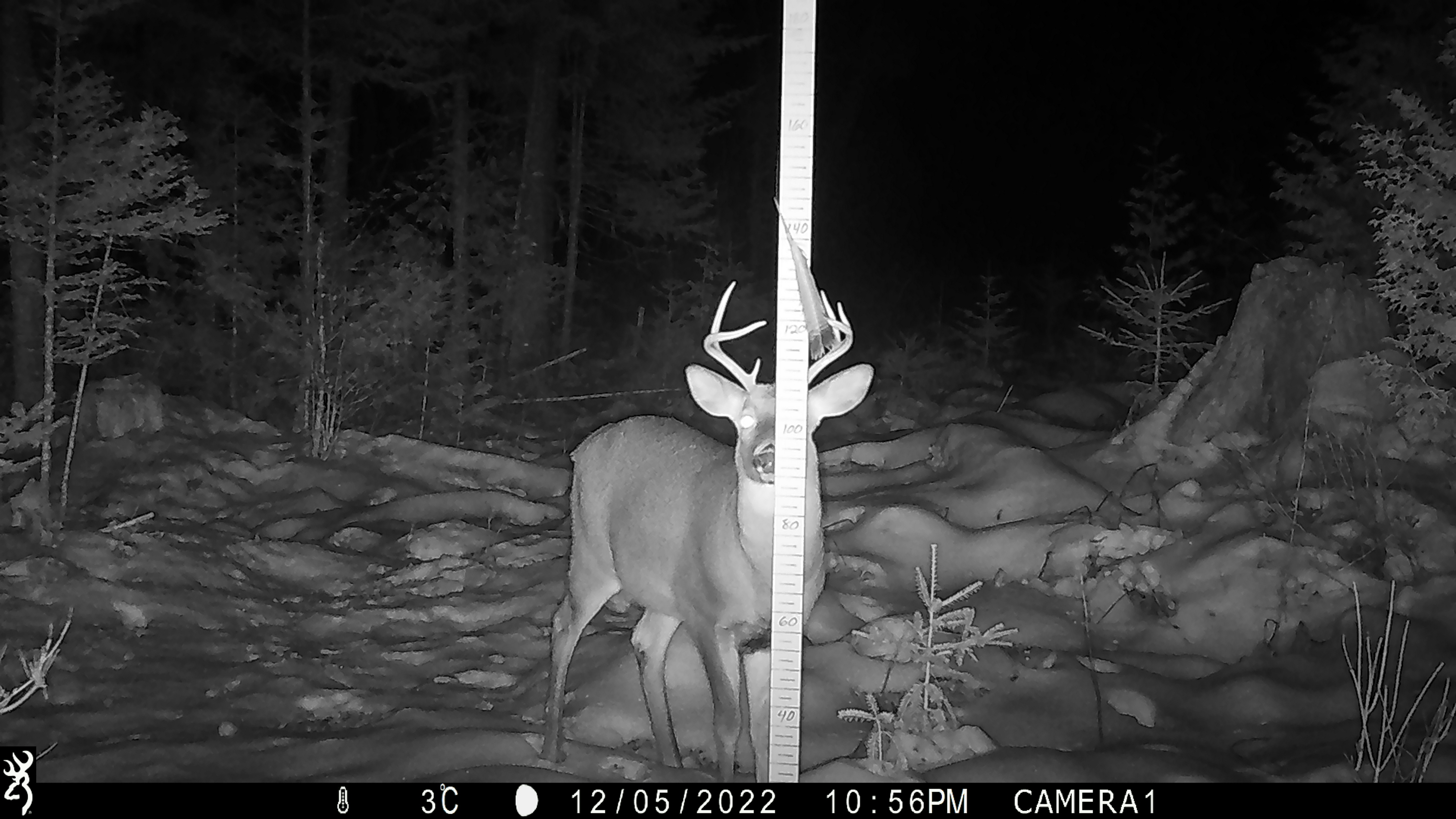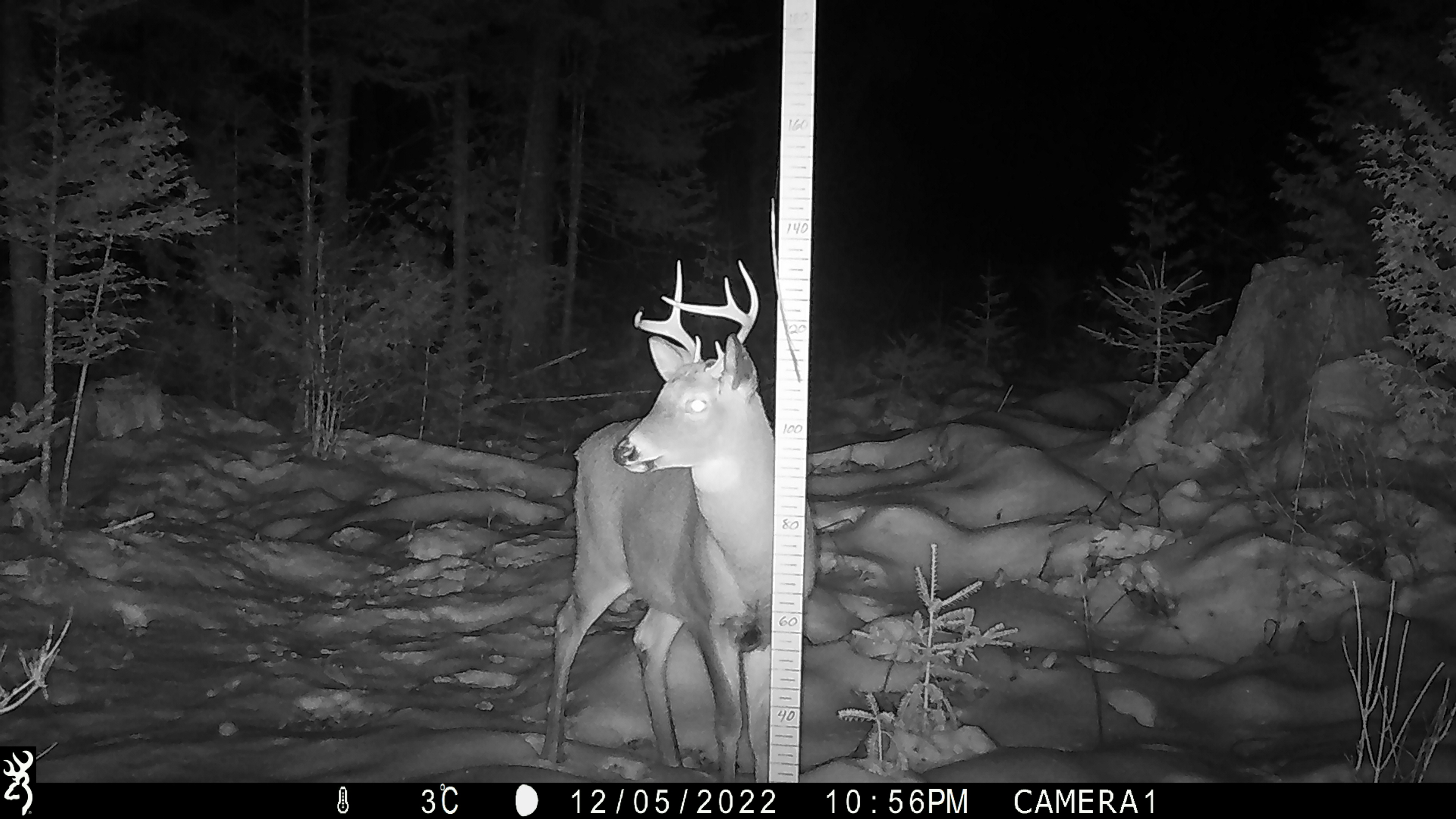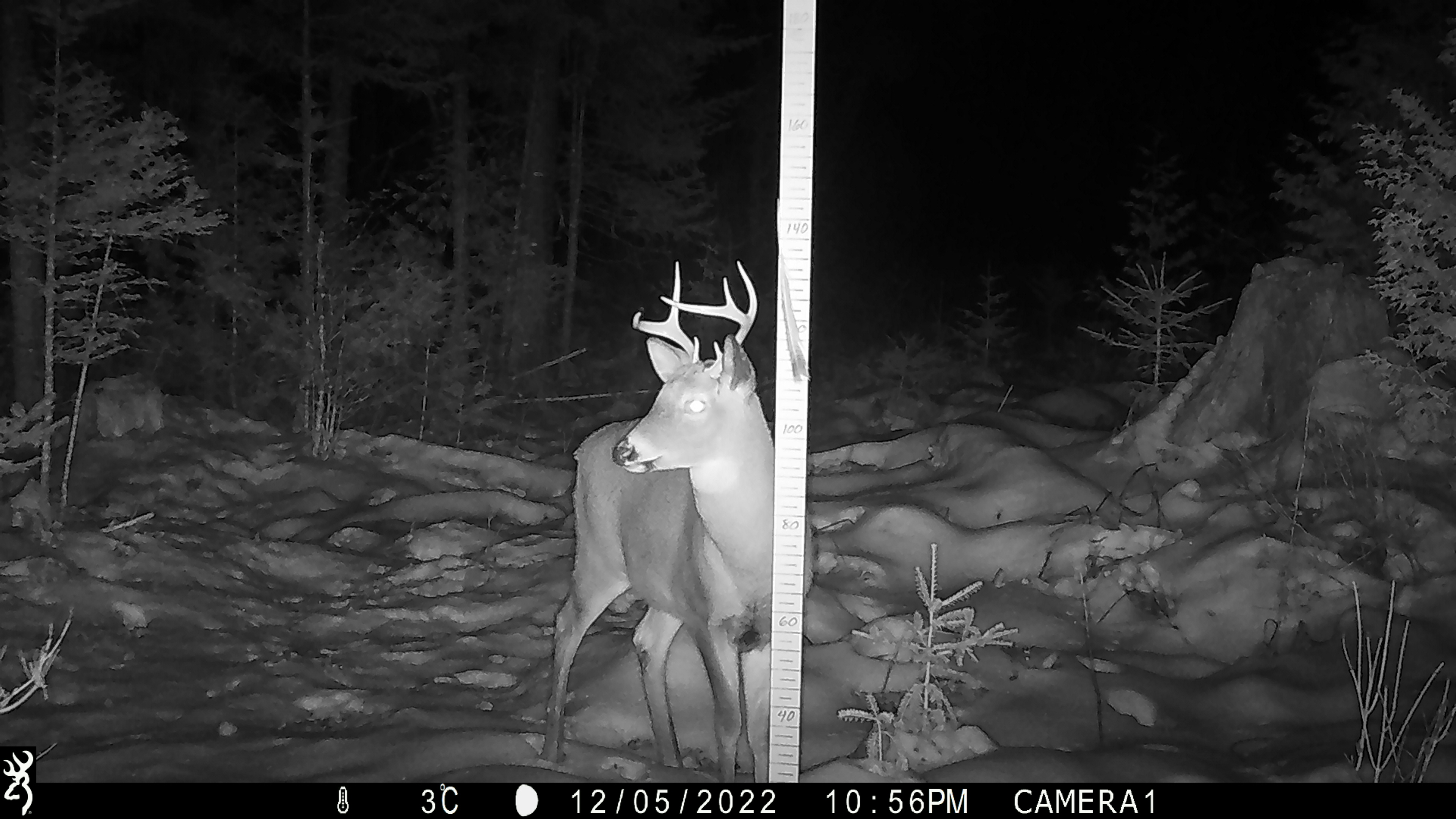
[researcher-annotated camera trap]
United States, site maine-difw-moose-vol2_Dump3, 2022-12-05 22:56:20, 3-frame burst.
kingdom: Animalia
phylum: Chordata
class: Mammalia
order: Artiodactyla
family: Cervidae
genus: Odocoileus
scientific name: Odocoileus virginianus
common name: white-tailed deer